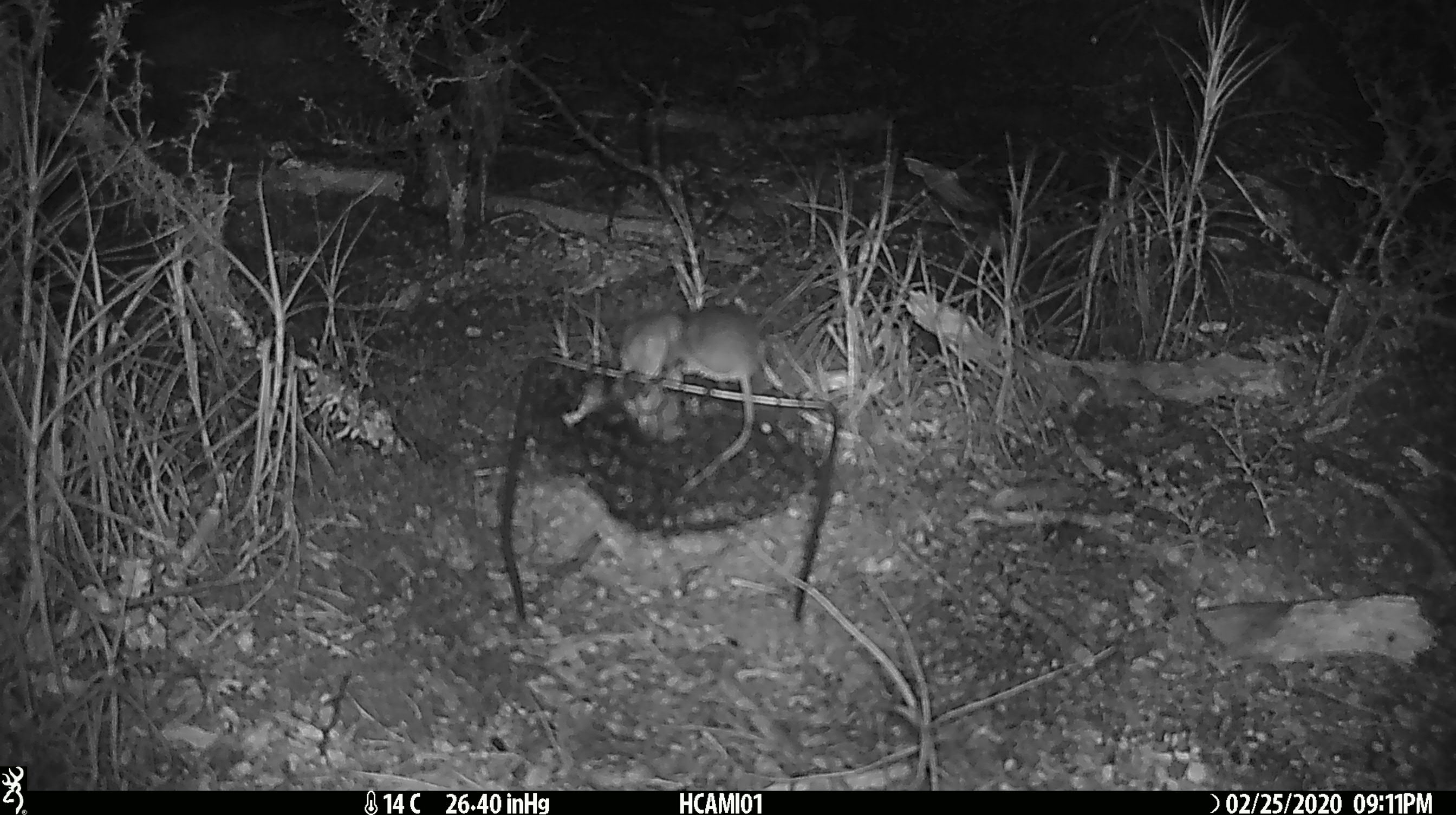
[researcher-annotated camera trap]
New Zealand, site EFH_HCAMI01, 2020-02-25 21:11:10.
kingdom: Animalia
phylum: Chordata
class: Mammalia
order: Rodentia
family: Muridae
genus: Mus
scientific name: Mus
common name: mouse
Mouse (Mus).